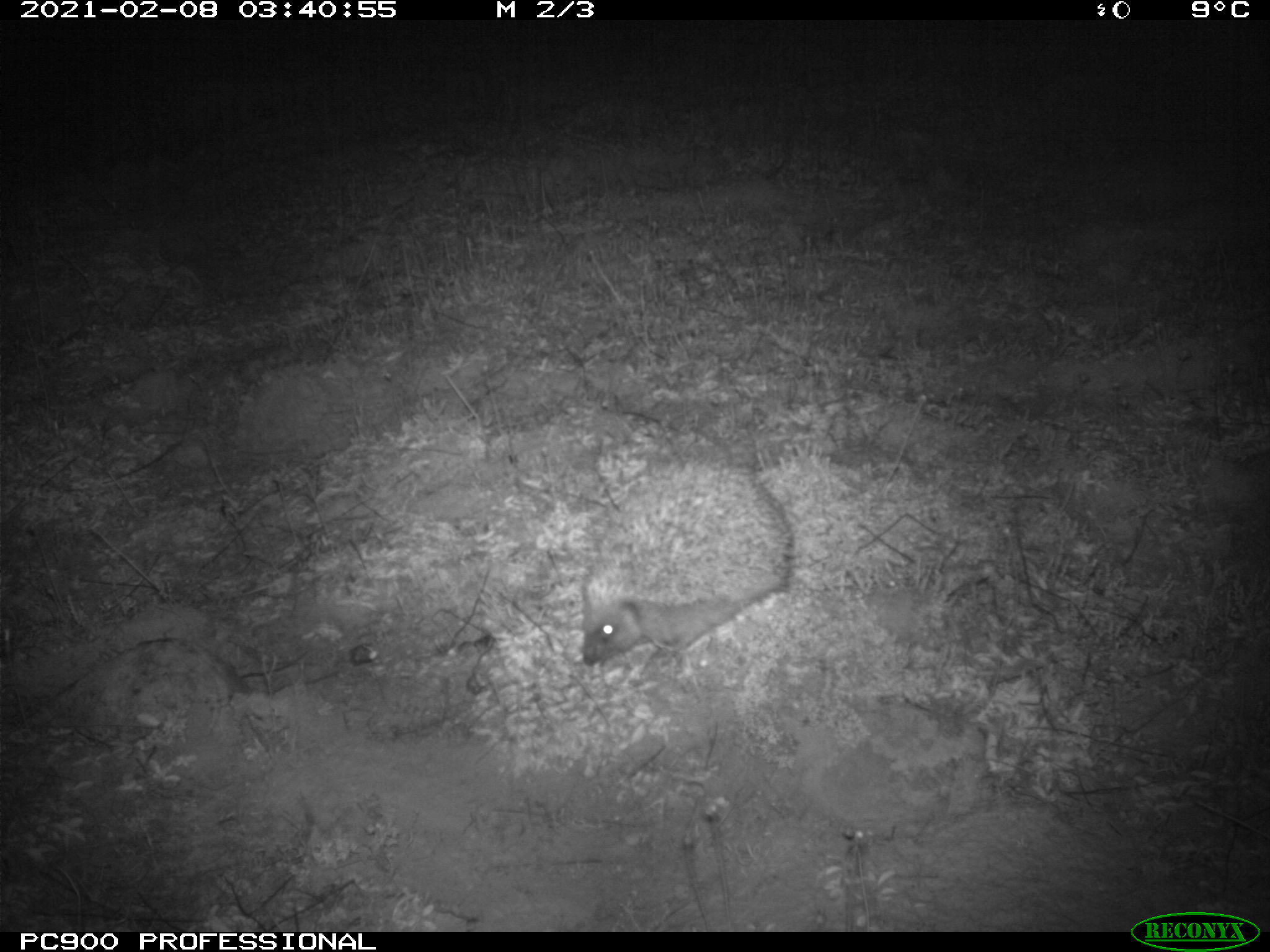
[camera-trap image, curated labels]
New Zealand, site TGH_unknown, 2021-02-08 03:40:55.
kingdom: Animalia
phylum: Chordata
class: Mammalia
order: Eulipotyphla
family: Erinaceidae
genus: Erinaceus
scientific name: Erinaceus europaeus europaeus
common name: european hedgehog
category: hedgehog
Hedgehog (european hedgehog) (Erinaceus europaeus europaeus).